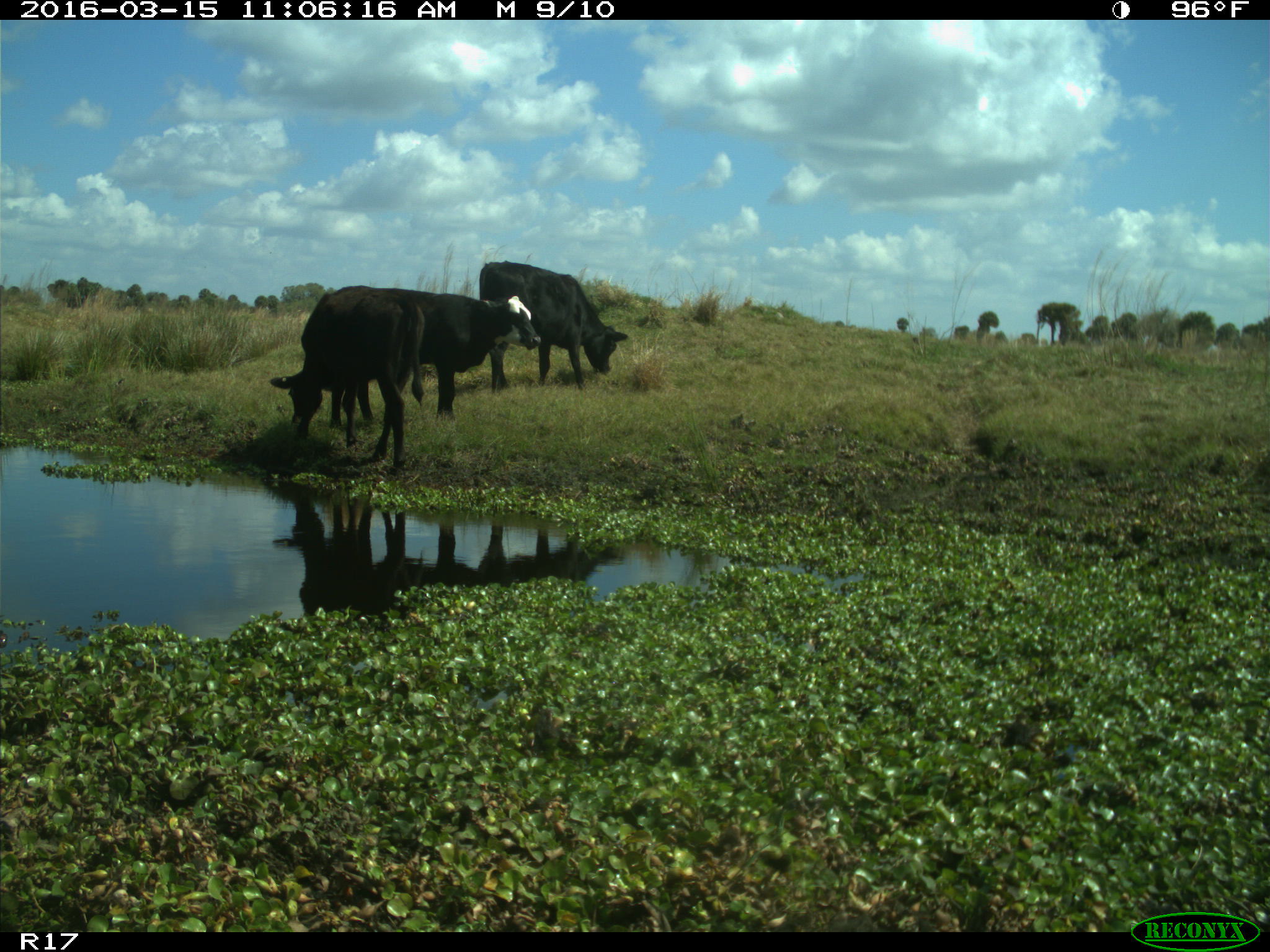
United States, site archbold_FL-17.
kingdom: Animalia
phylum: Chordata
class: Mammalia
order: Artiodactyla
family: Bovidae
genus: Bos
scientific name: Bos taurus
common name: domestic cow